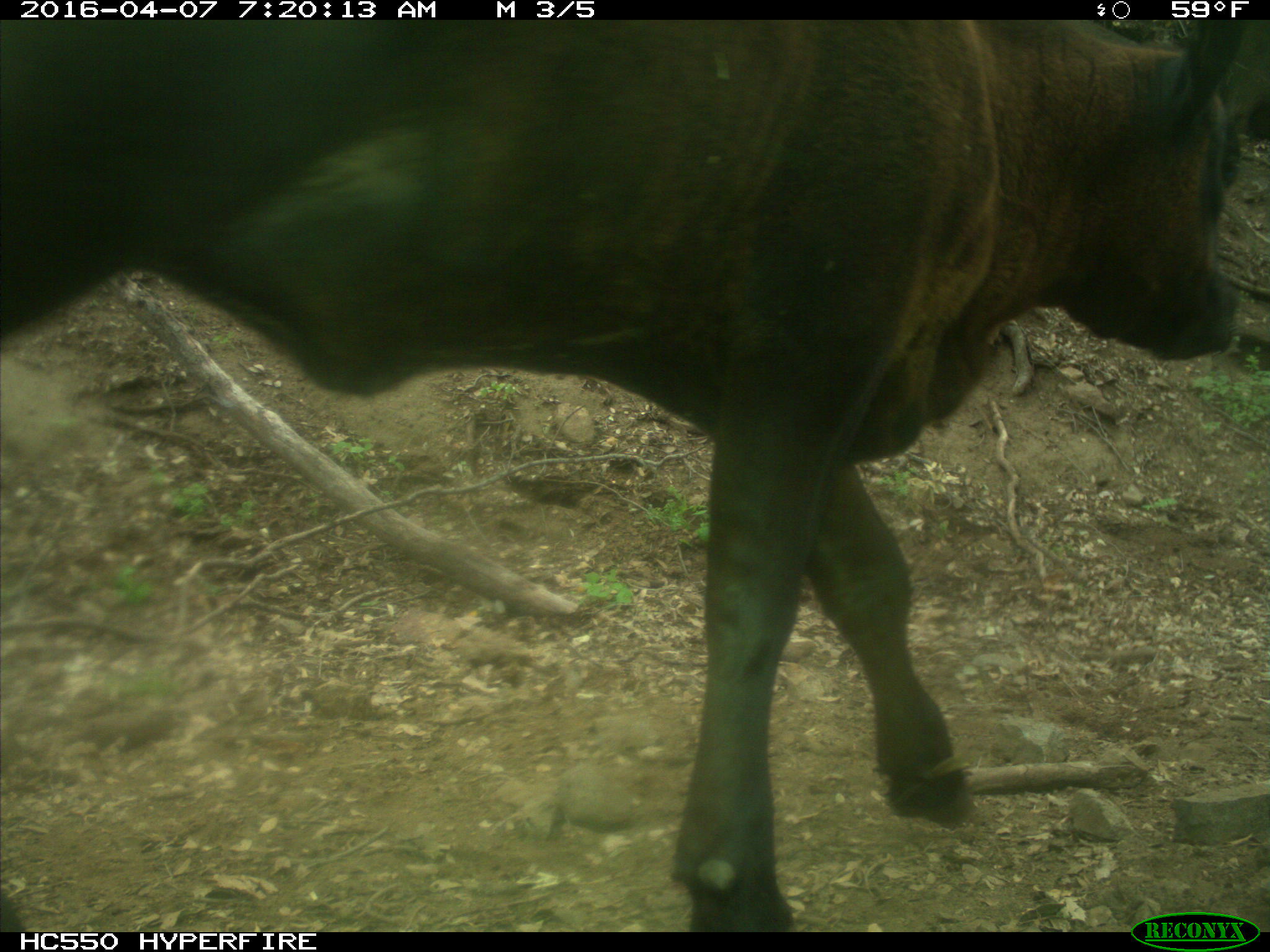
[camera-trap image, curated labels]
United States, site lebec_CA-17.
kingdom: Animalia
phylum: Chordata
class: Mammalia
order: Artiodactyla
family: Bovidae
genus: Bos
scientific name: Bos taurus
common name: domestic cow